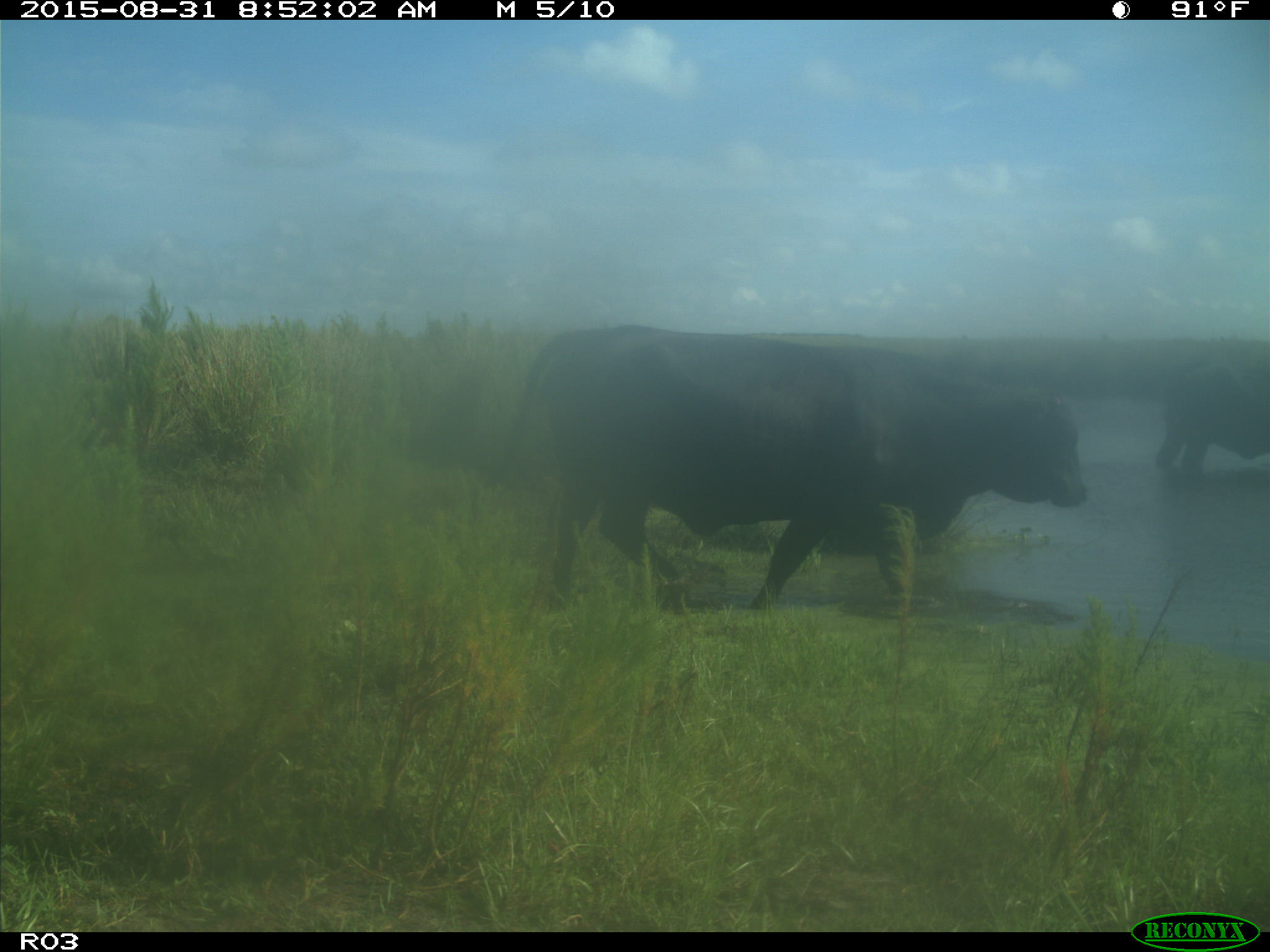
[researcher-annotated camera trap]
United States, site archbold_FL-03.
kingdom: Animalia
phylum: Chordata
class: Mammalia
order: Artiodactyla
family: Bovidae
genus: Bos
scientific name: Bos taurus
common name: domestic cow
Bos taurus (domestic cow).